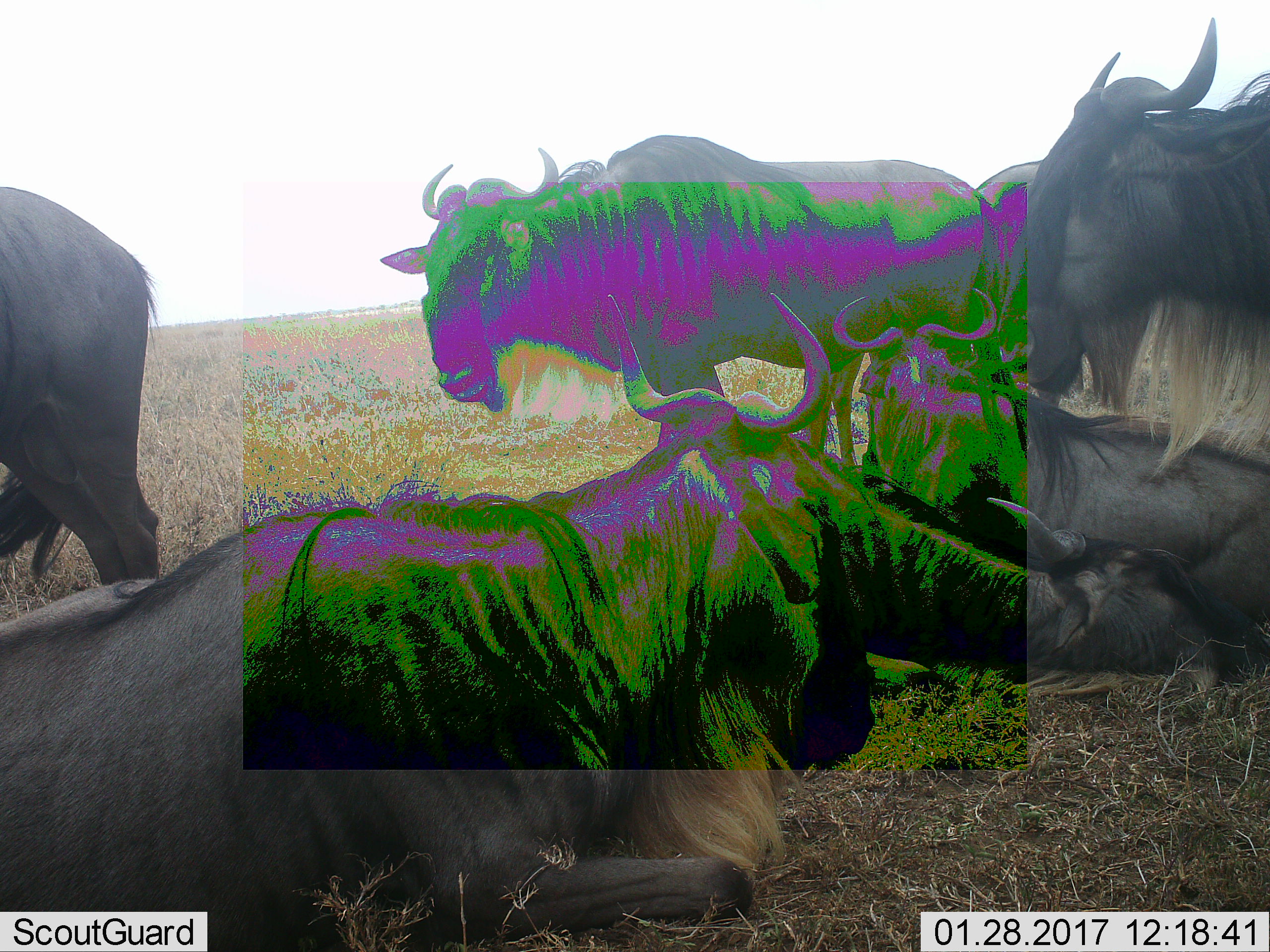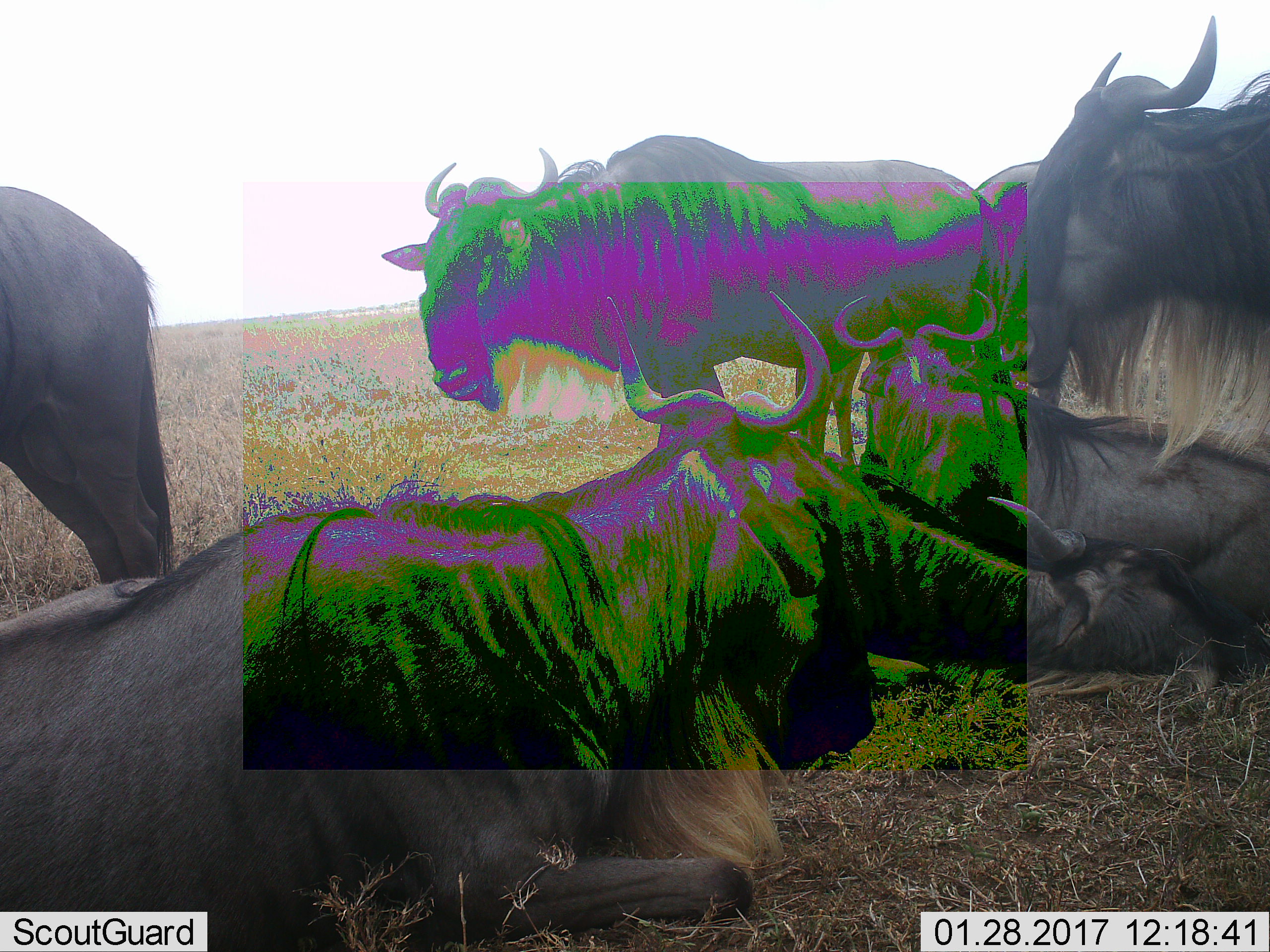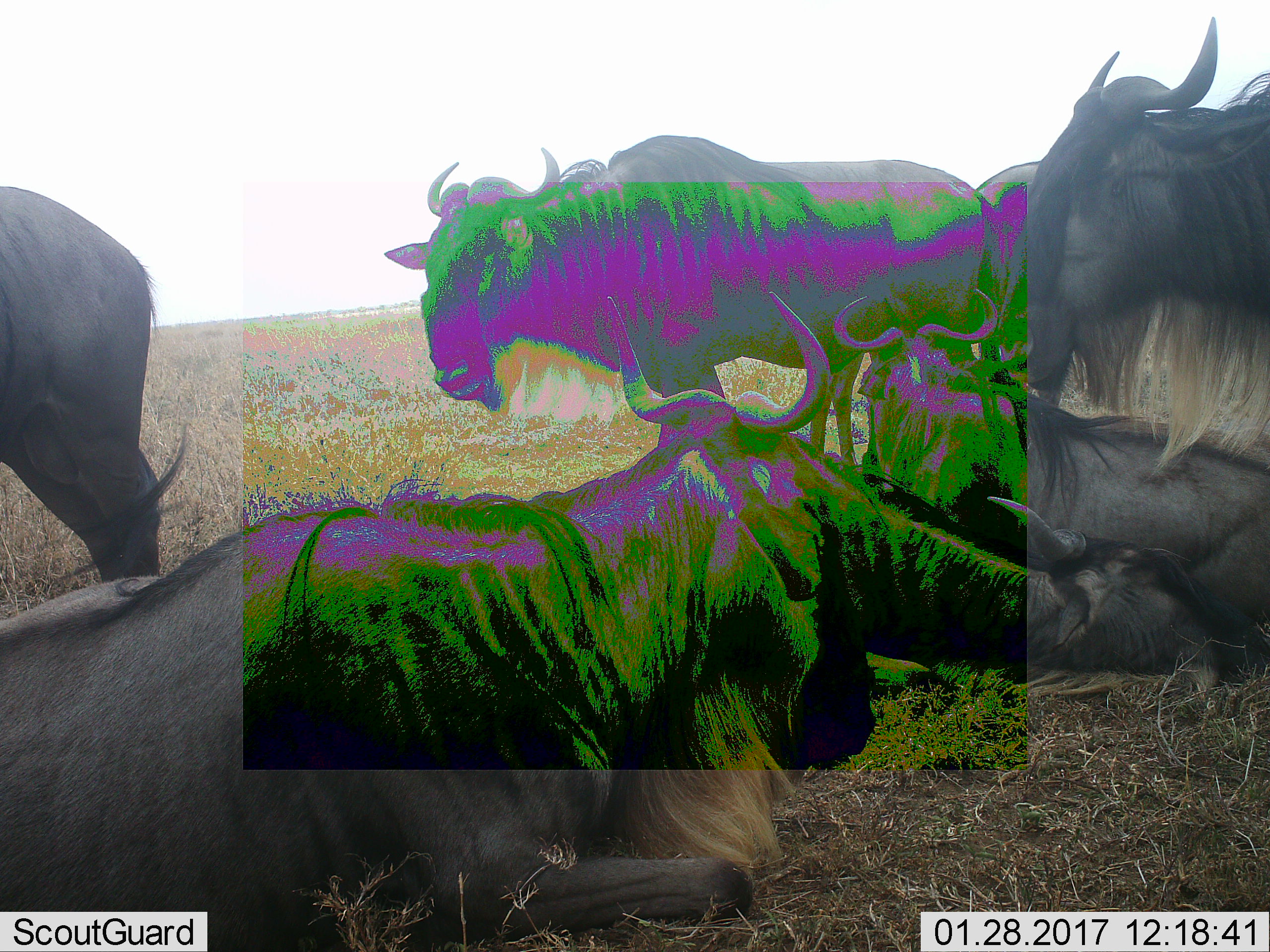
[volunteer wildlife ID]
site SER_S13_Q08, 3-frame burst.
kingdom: Animalia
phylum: Chordata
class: Mammalia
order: Artiodactyla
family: Bovidae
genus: Connochaetes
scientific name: Connochaetes taurinus taurinus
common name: blue wildebeest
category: wildebeestblue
Wildebeestblue (blue wildebeest) (Connochaetes taurinus taurinus), count 6. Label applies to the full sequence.